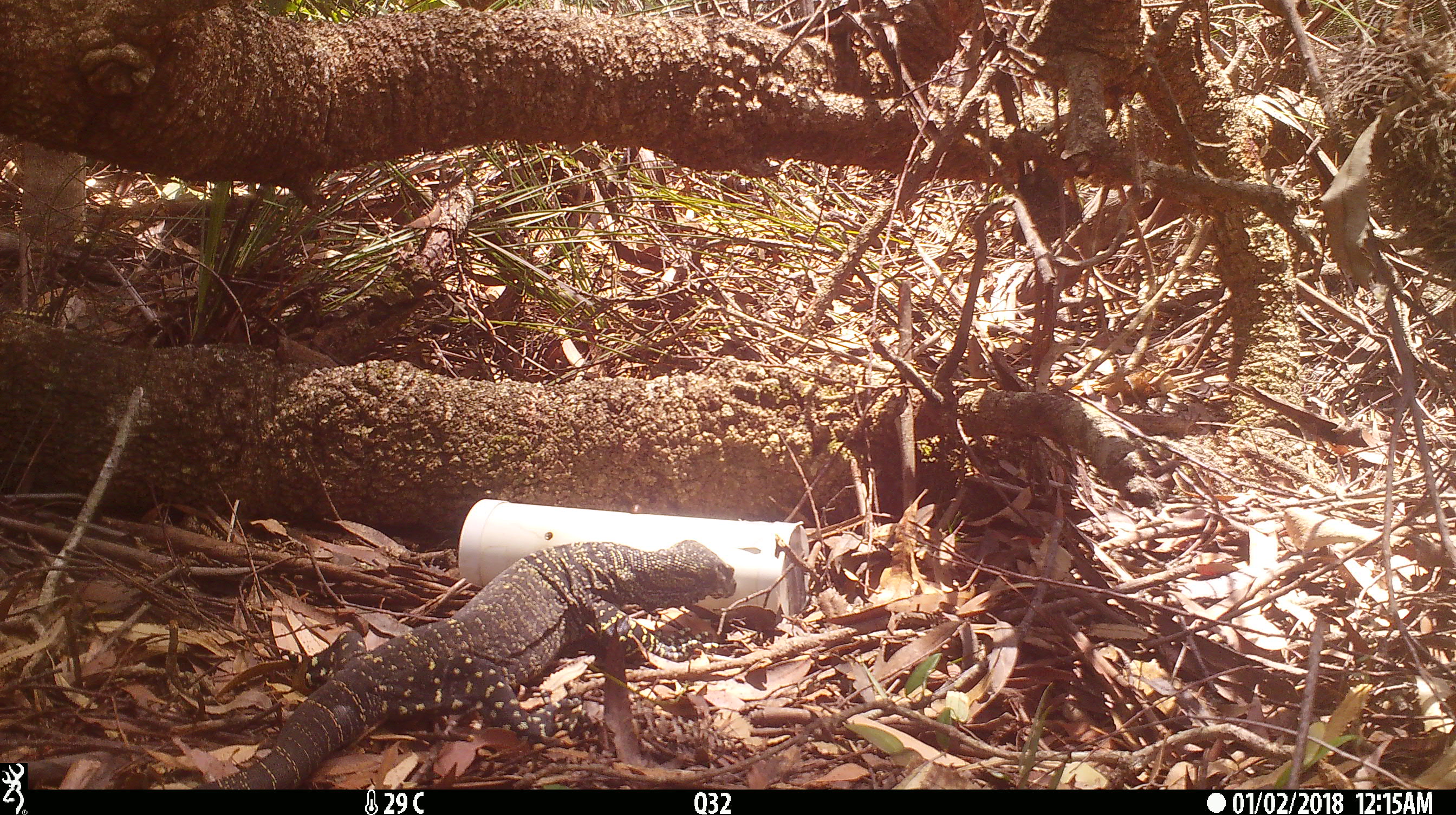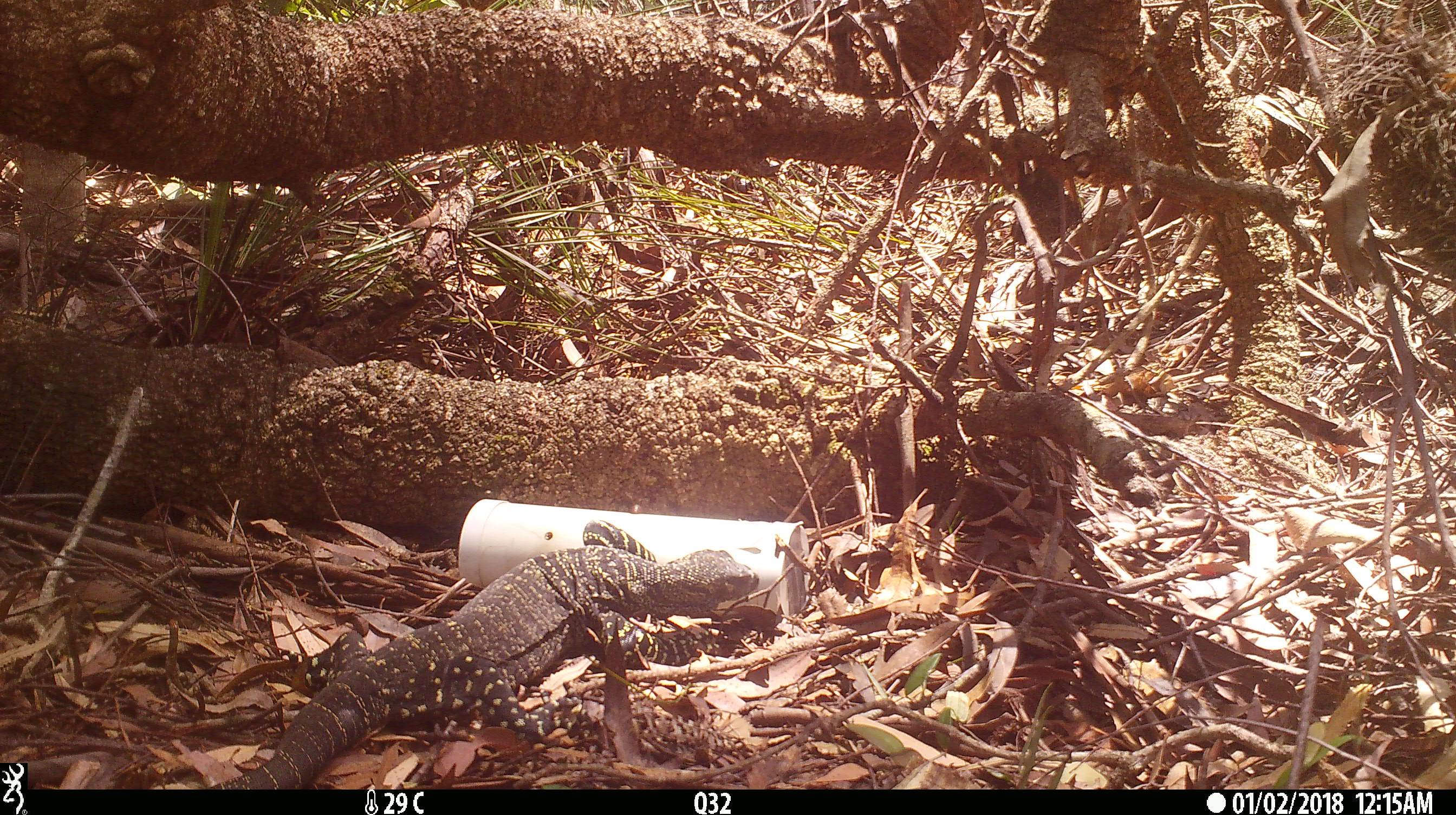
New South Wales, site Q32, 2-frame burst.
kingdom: Animalia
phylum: Chordata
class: Reptilia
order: Squamata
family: Varanidae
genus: Varanus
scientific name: Varanus varius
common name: lace monitor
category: goanna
Goanna (lace monitor) (Varanus varius).